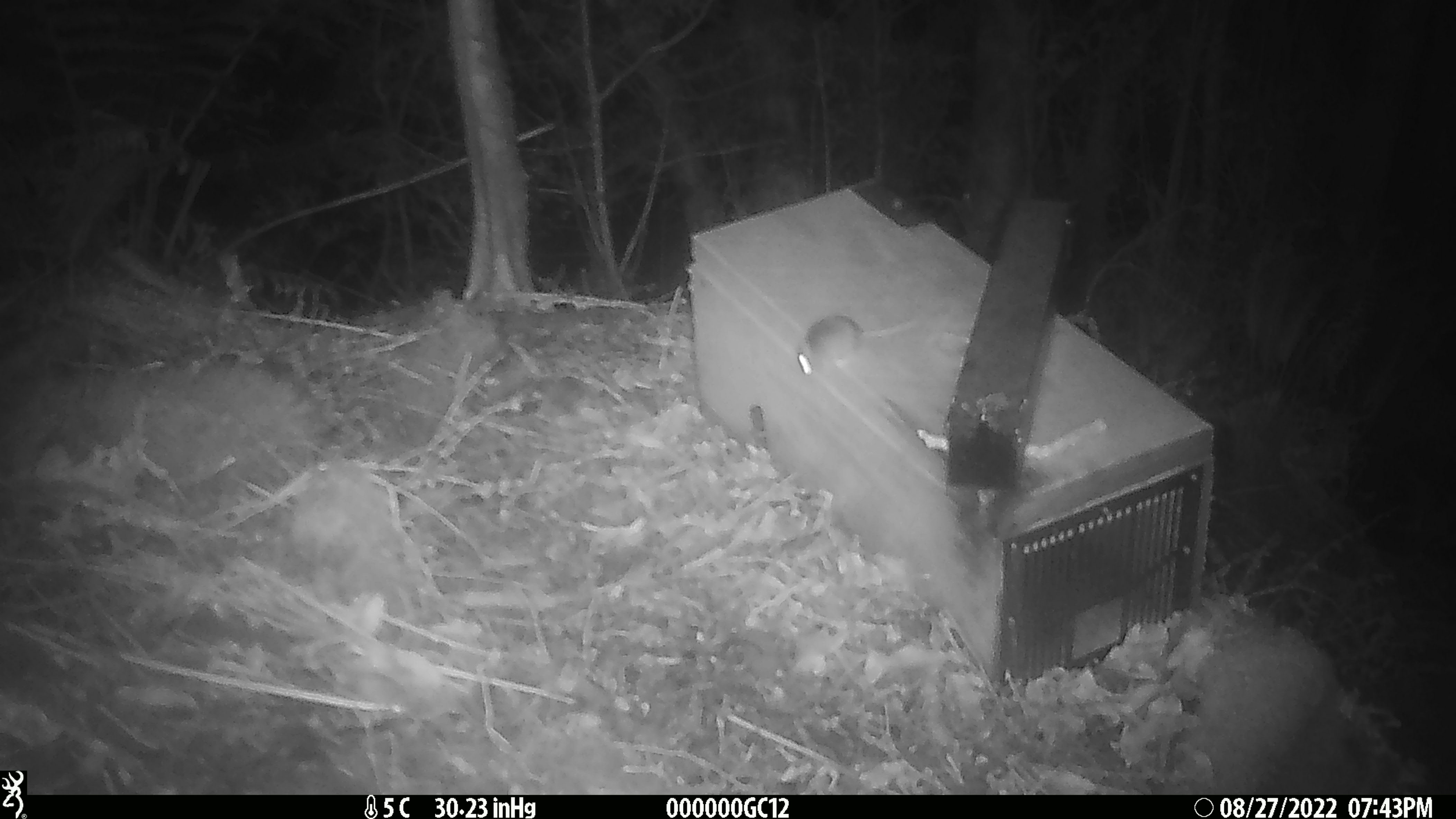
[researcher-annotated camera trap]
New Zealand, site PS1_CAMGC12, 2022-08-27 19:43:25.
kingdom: Animalia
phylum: Chordata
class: Mammalia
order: Rodentia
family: Muridae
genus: Mus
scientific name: Mus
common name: mouse